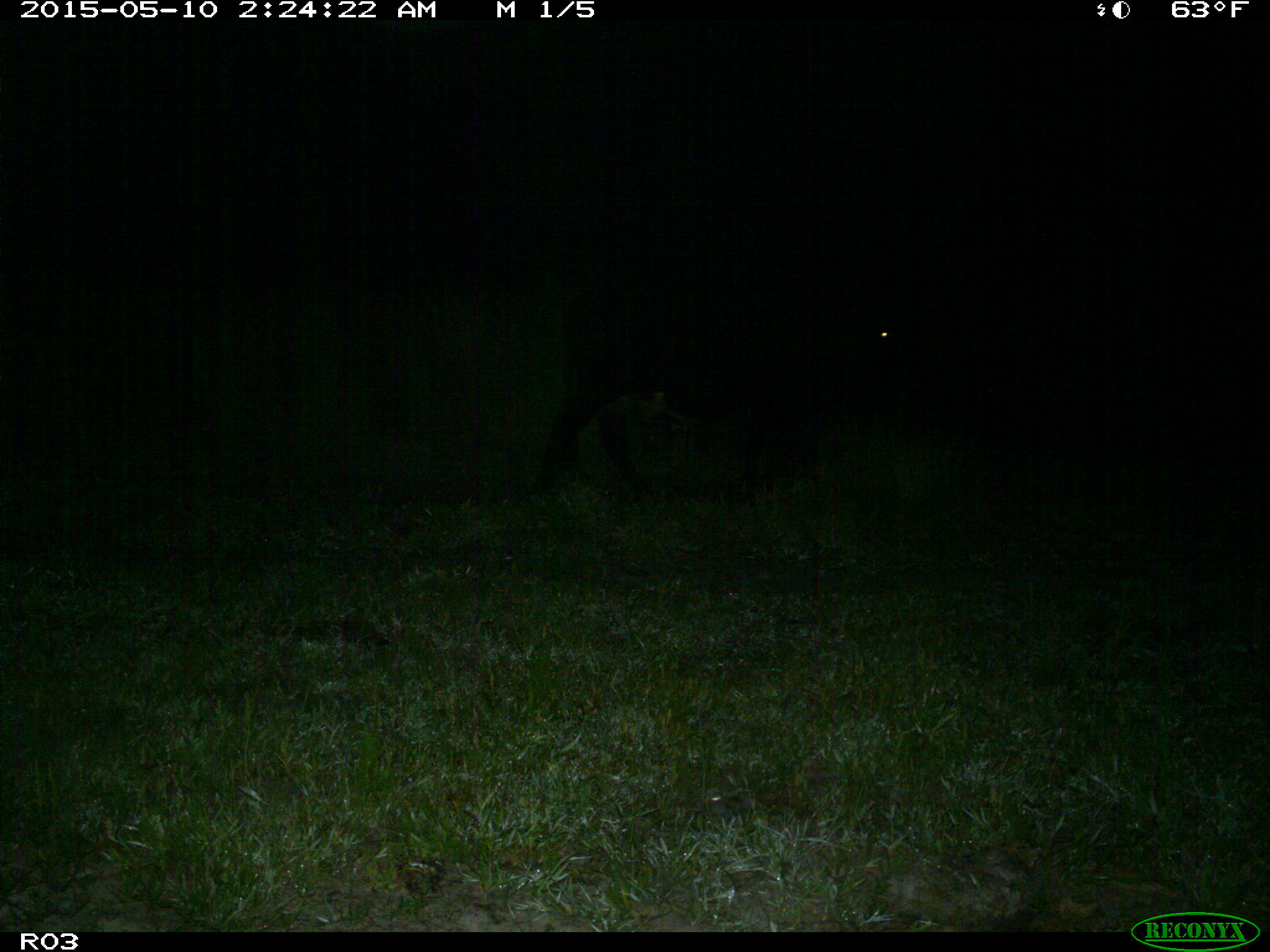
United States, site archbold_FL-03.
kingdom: Animalia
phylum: Chordata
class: Mammalia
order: Artiodactyla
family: Bovidae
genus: Bos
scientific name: Bos taurus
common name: domestic cow